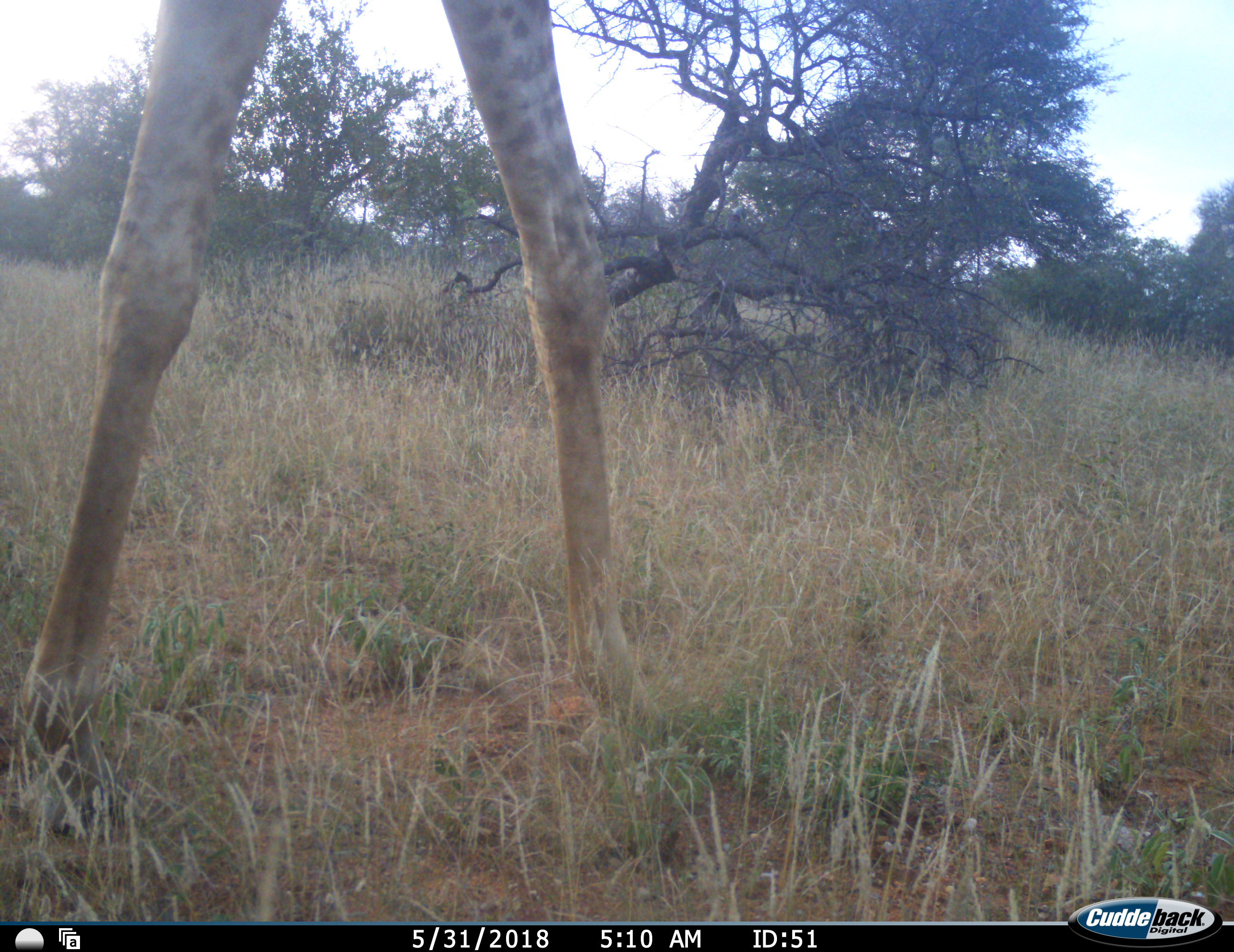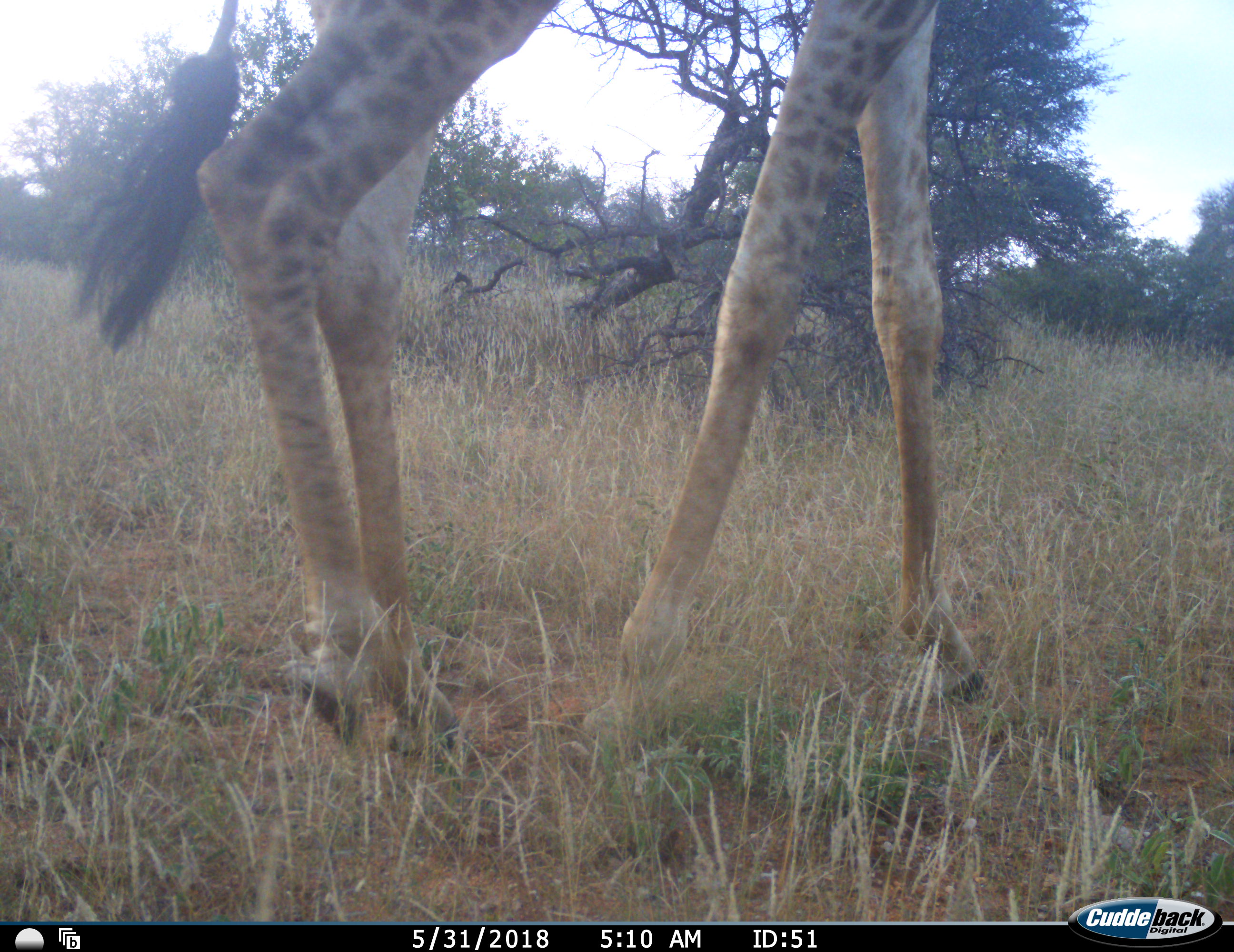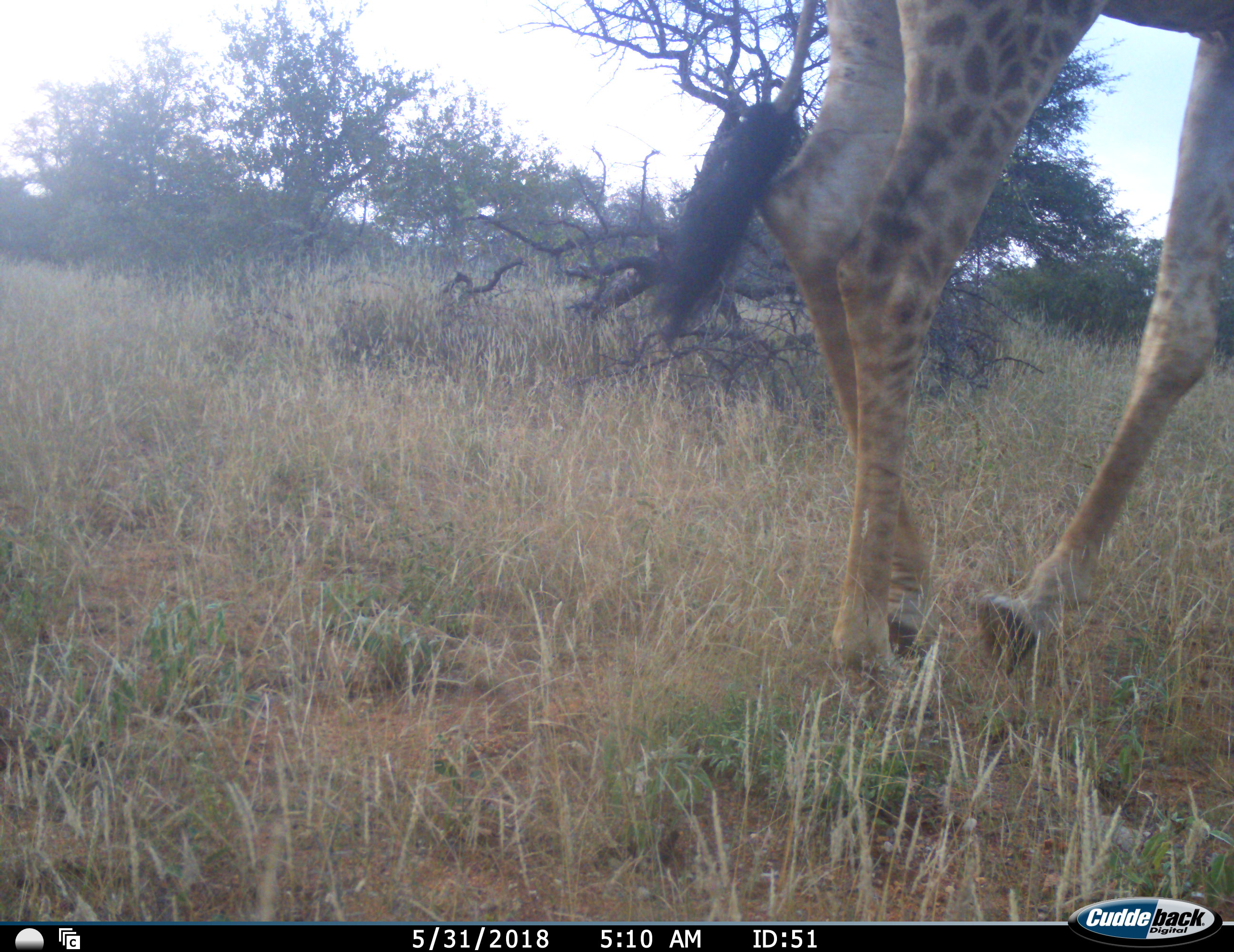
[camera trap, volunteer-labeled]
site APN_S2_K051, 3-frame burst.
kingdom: Animalia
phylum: Chordata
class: Mammalia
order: Artiodactyla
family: Giraffidae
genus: Giraffa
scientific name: Giraffa camelopardalis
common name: giraffe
Giraffe (Giraffa camelopardalis), count 1. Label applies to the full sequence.